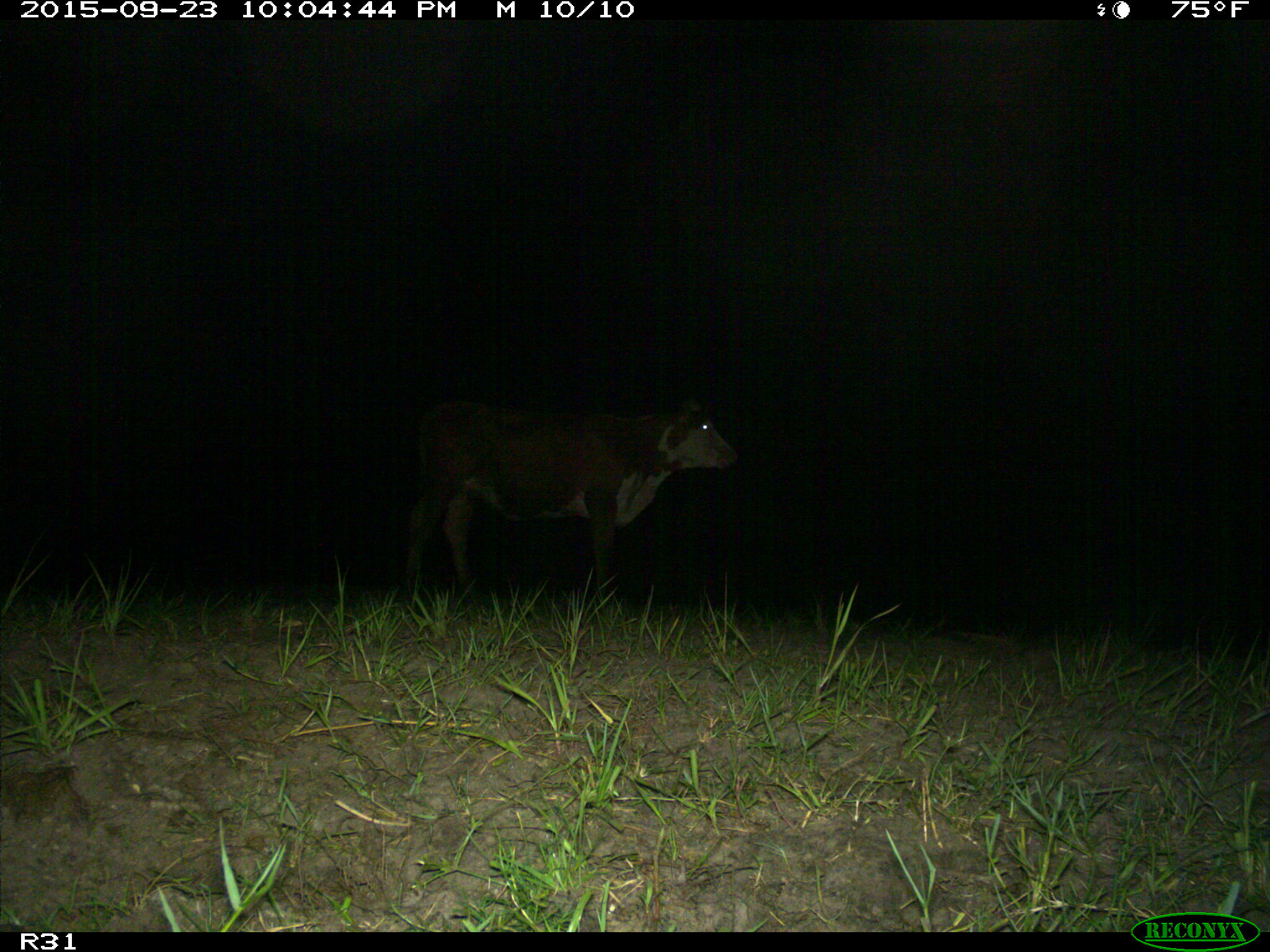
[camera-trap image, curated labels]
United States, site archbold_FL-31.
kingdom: Animalia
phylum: Chordata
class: Mammalia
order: Artiodactyla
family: Bovidae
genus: Bos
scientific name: Bos taurus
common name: domestic cow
Bos taurus (domestic cow).